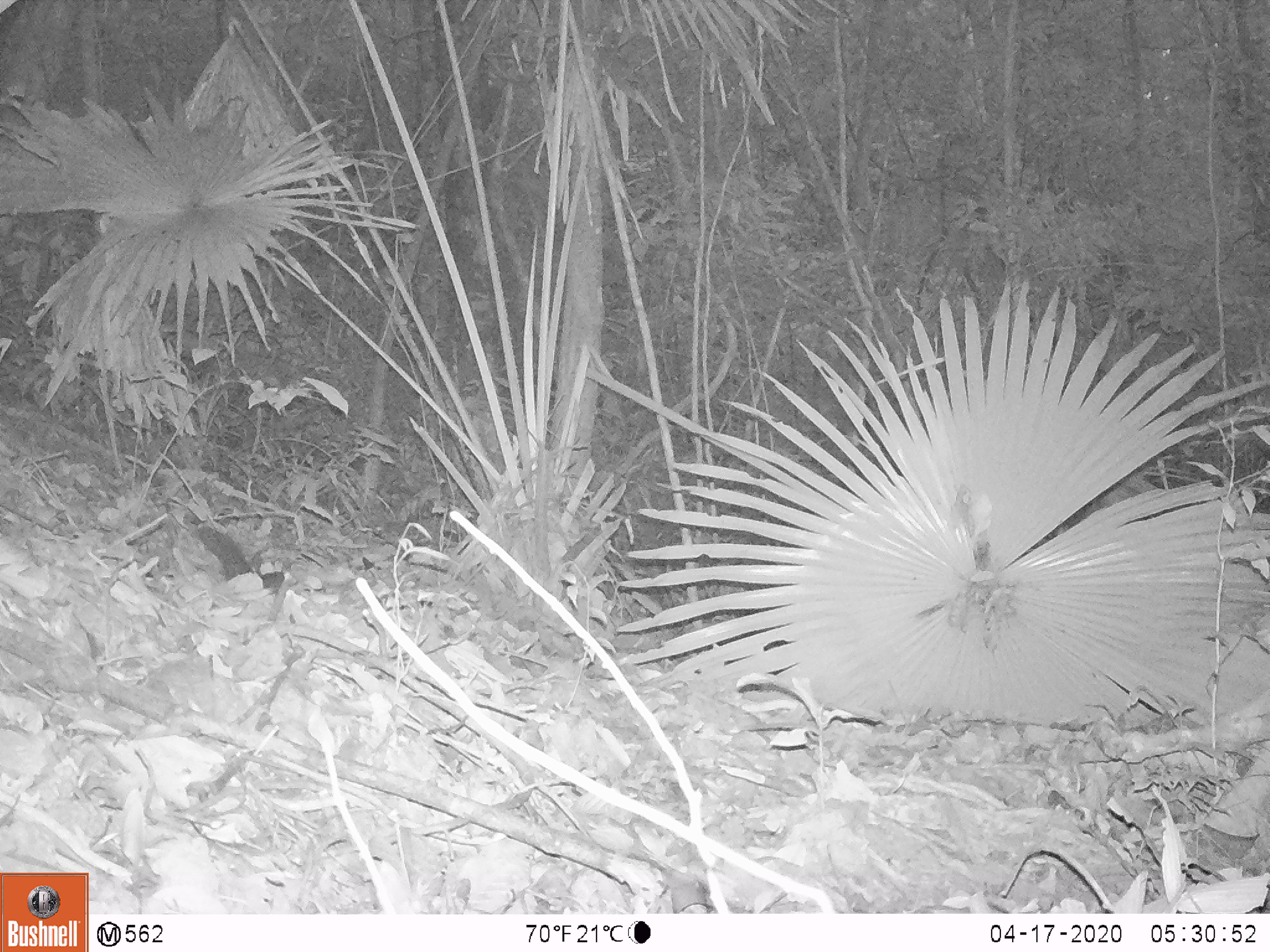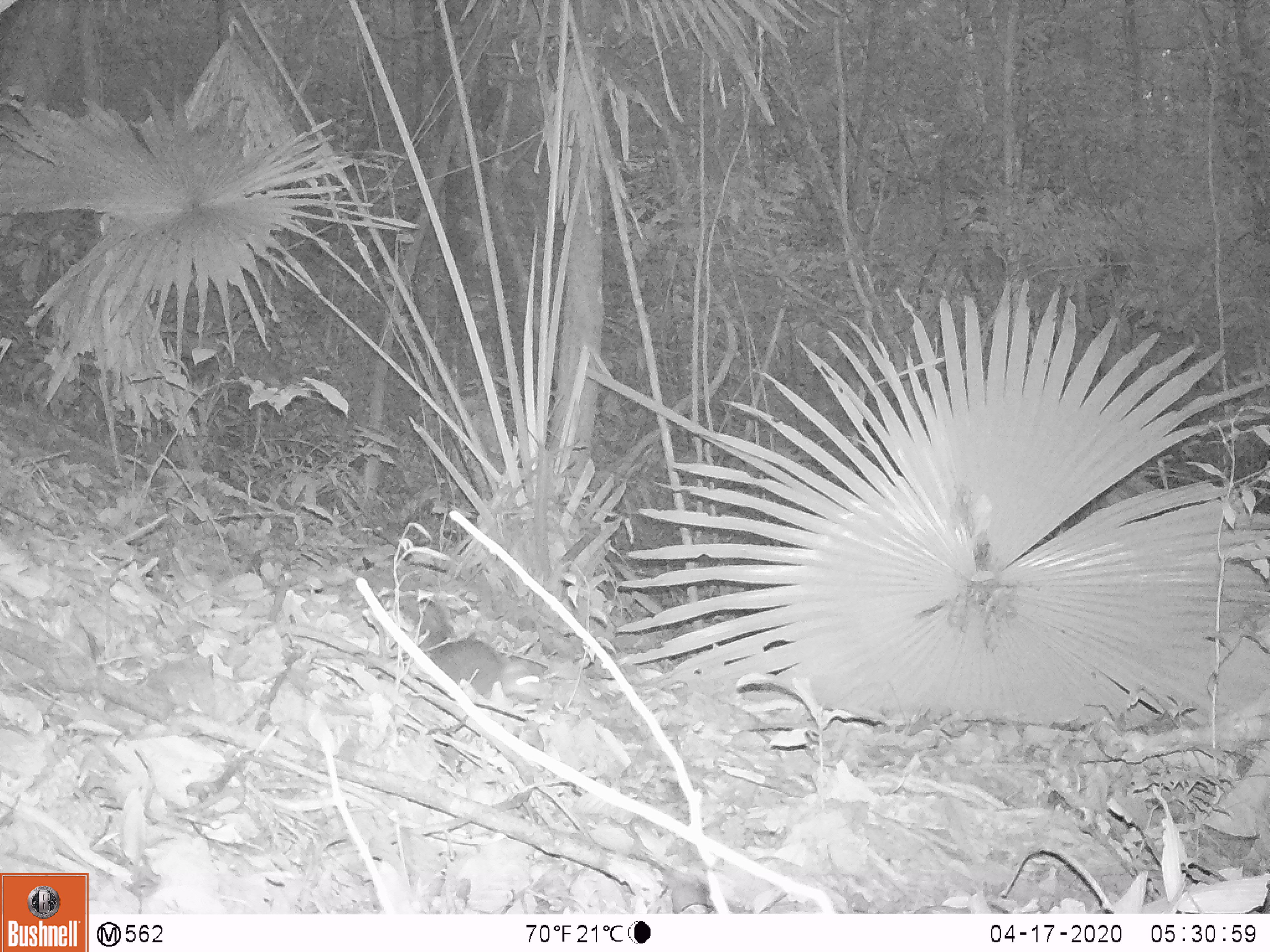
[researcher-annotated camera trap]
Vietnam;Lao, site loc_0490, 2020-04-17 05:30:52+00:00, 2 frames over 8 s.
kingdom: Animalia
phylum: Chordata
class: Mammalia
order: Rodentia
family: Sciuridae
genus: Sciurus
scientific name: Sciurus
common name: squirrel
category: unidentified squirrel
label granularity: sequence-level